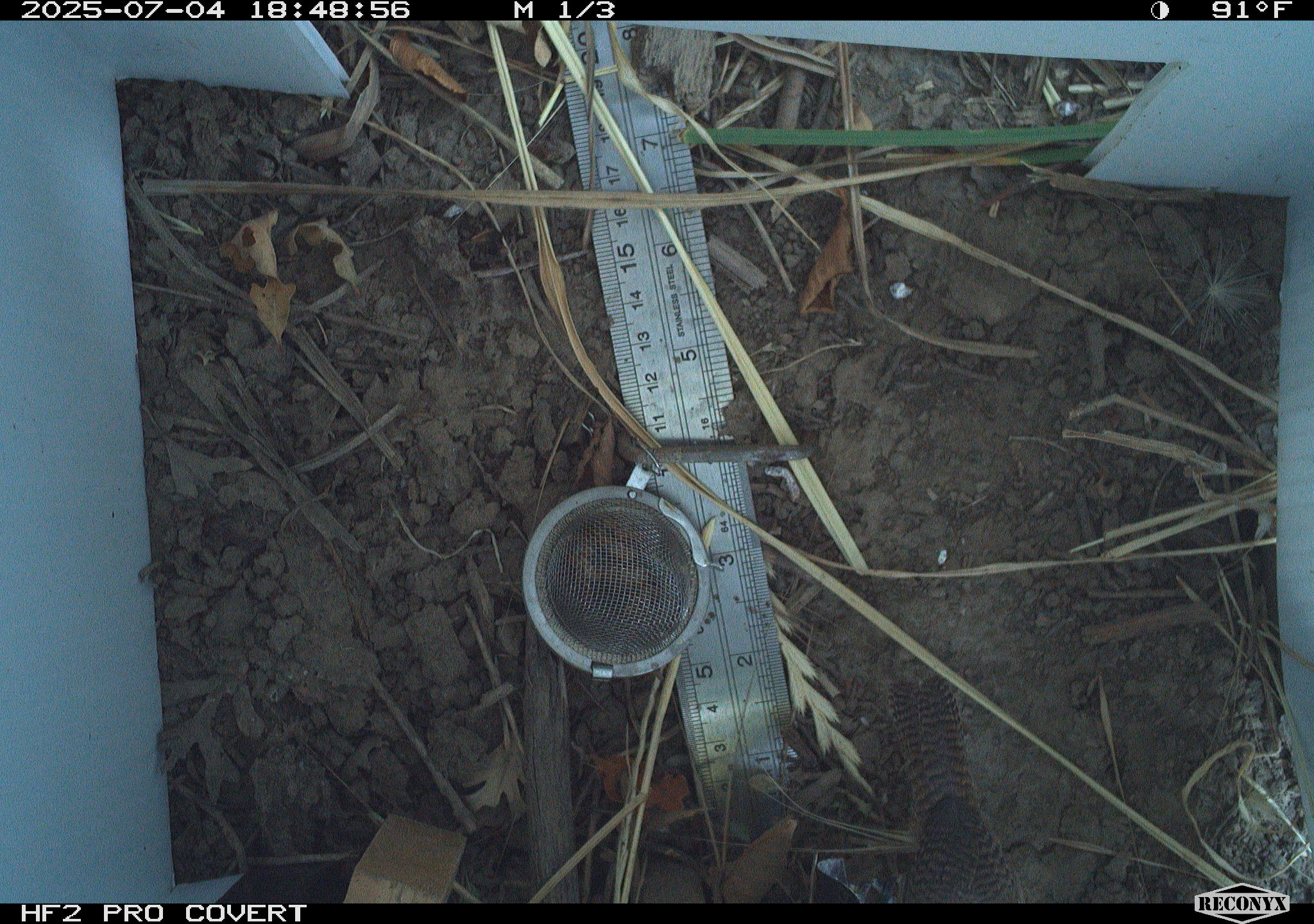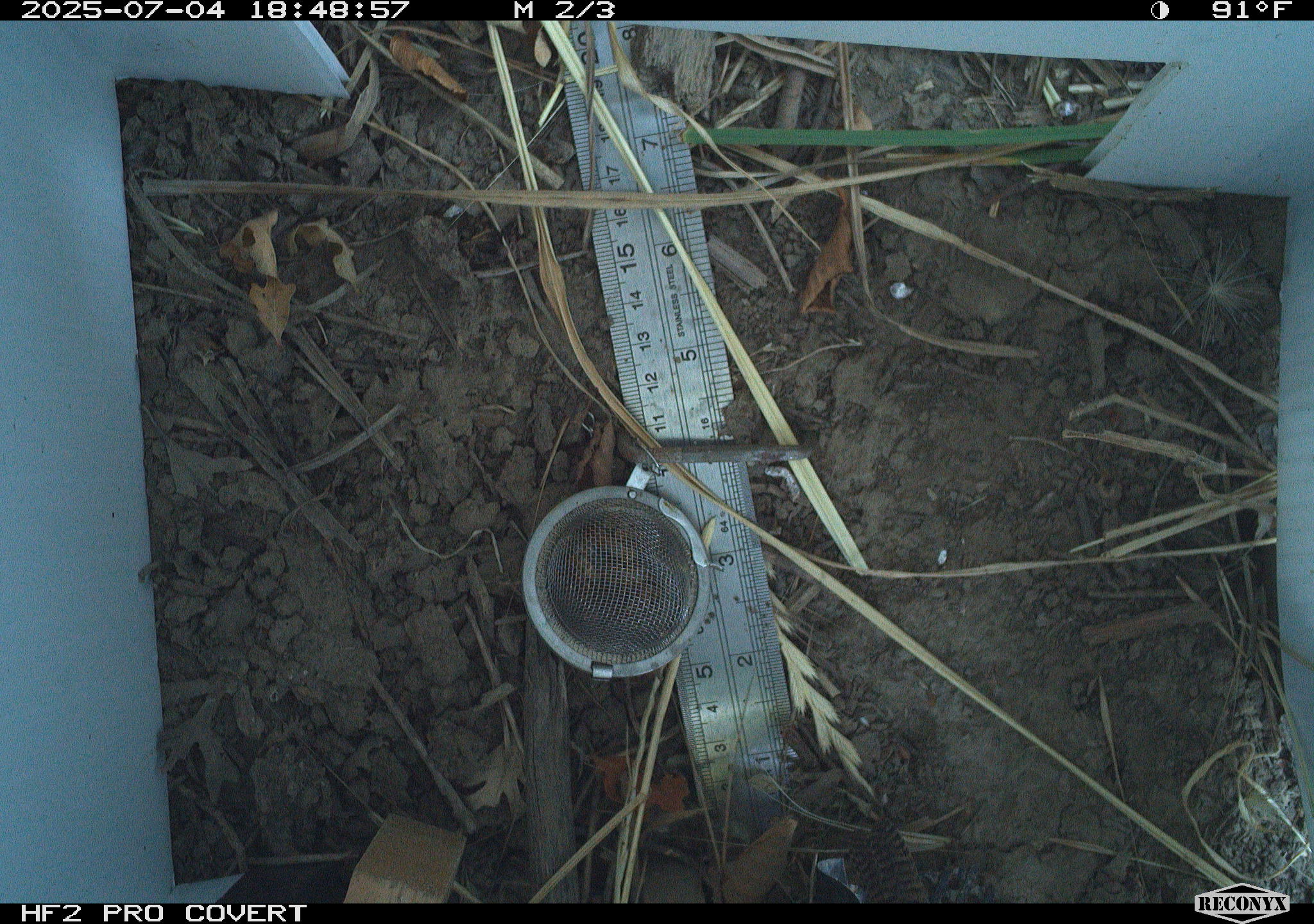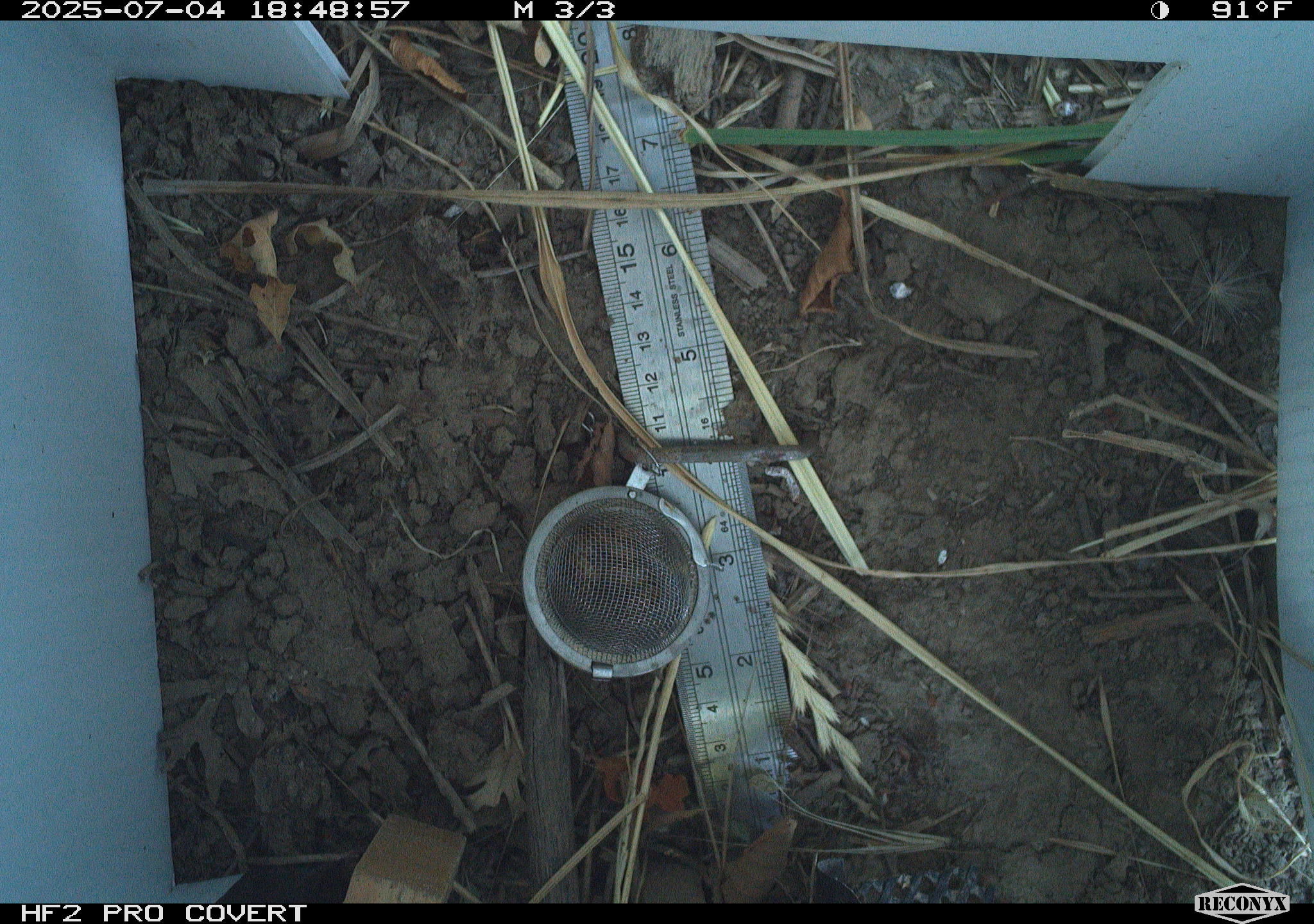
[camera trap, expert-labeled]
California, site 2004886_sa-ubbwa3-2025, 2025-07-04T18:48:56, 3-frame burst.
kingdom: Animalia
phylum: Chordata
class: Aves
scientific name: Aves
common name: bird